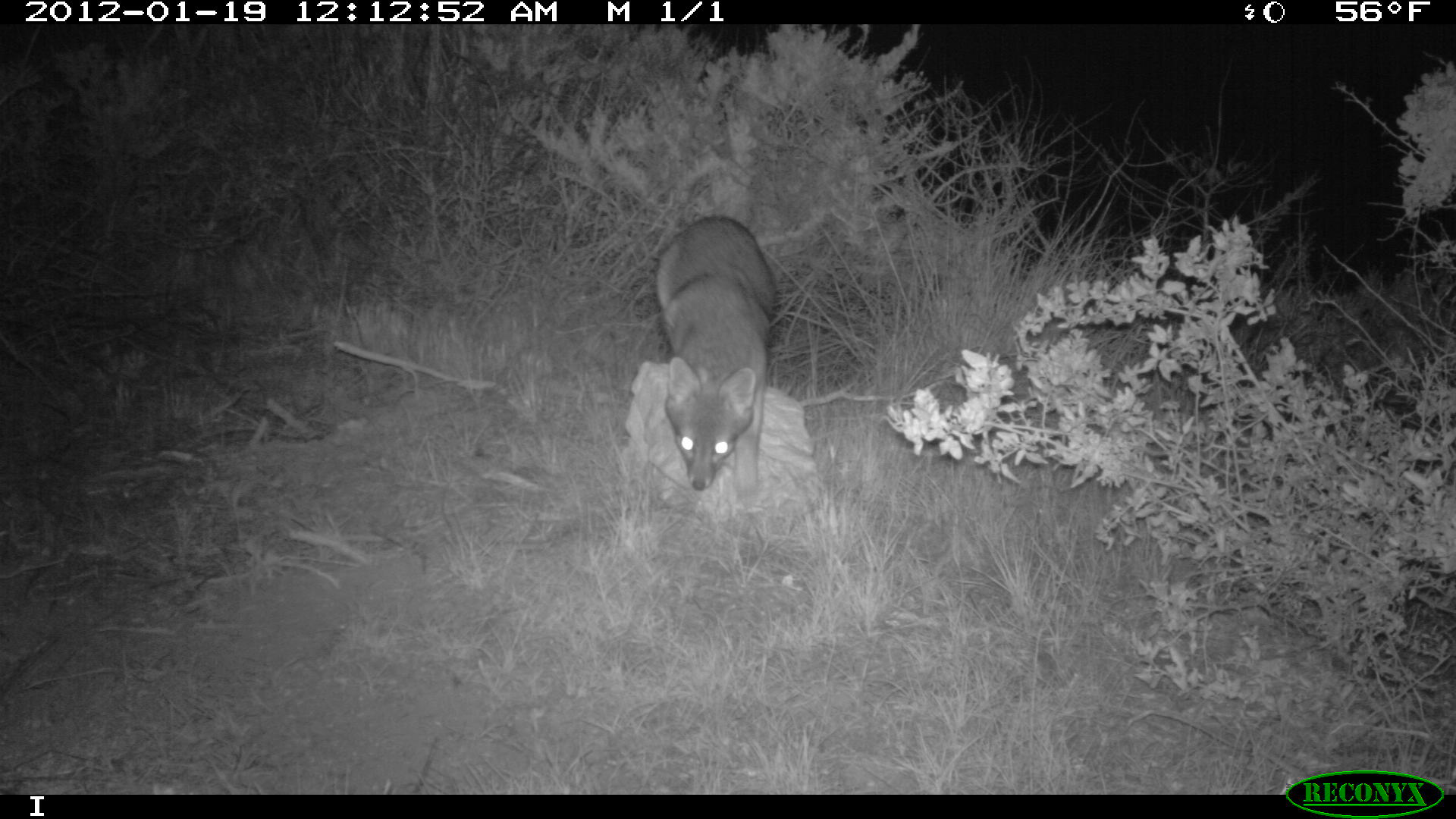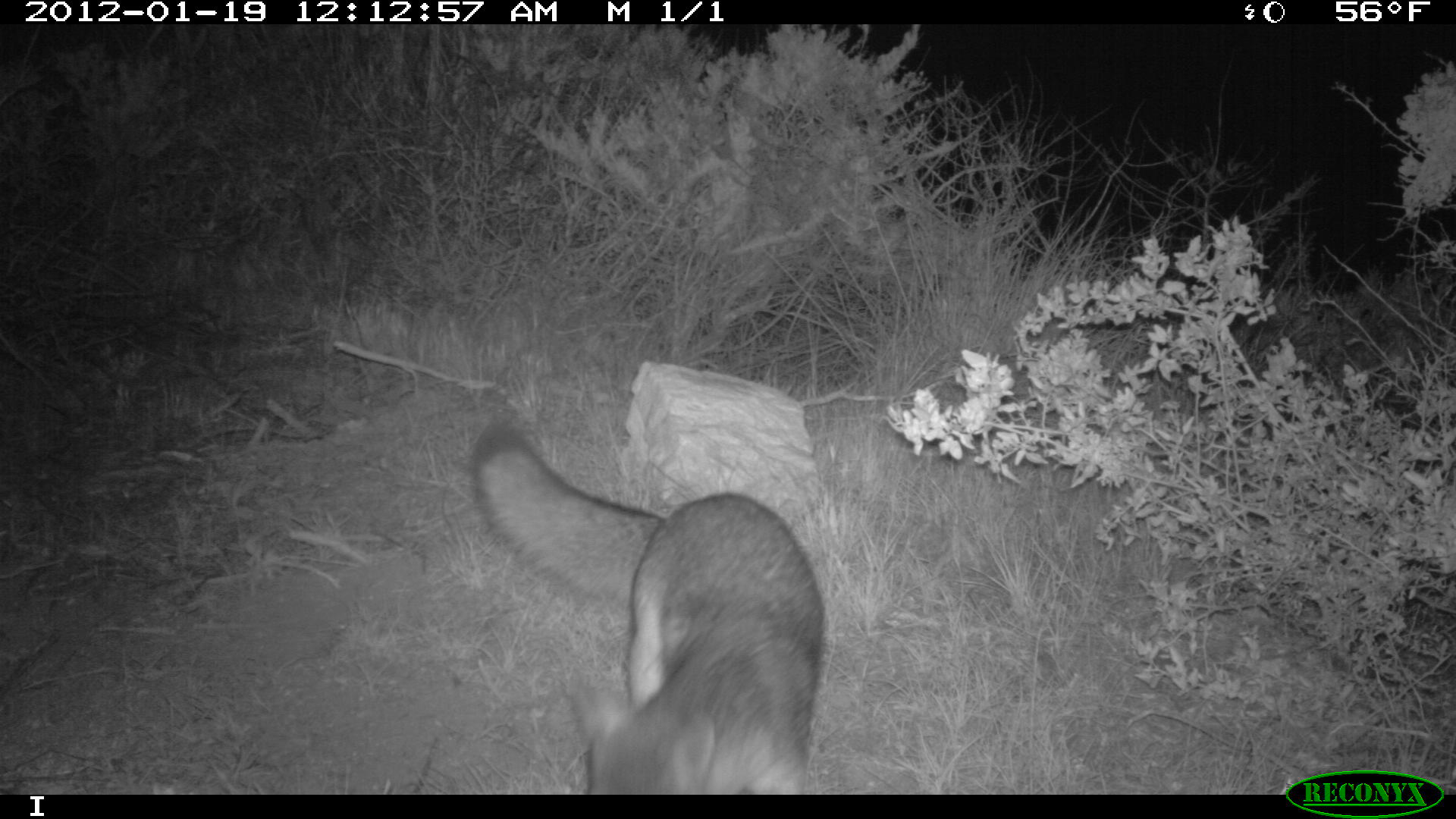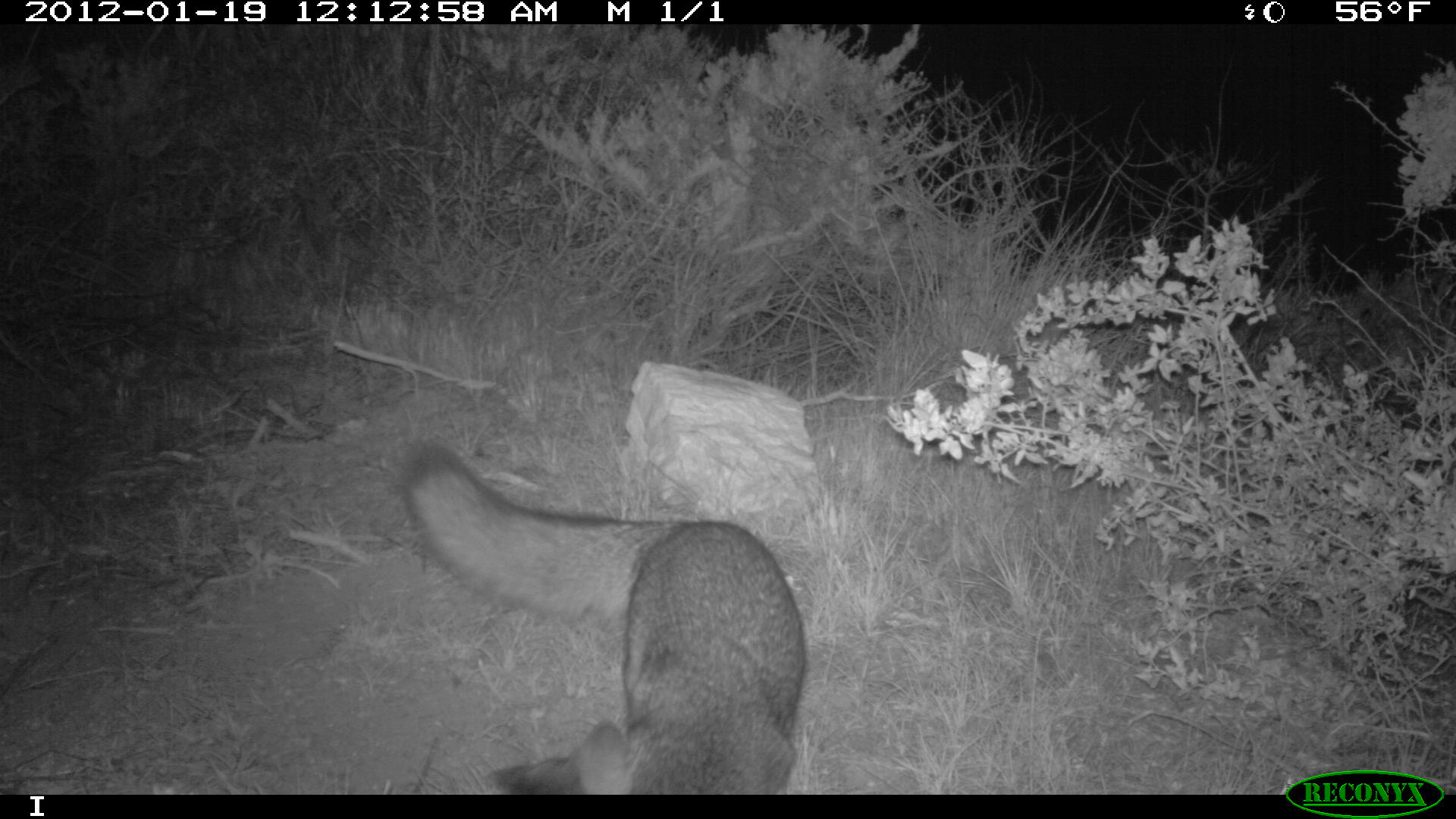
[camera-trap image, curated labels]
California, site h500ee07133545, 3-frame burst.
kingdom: Animalia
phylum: Chordata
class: Mammalia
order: Carnivora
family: Canidae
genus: Urocyon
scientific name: Urocyon littoralis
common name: island fox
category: fox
Fox (island fox) (Urocyon littoralis).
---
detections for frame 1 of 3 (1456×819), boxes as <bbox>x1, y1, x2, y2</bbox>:
fox: <bbox>654, 215, 774, 502</bbox>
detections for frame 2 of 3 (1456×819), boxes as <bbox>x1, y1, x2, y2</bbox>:
fox: <bbox>469, 424, 824, 794</bbox>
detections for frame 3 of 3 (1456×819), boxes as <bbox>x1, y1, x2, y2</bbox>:
fox: <bbox>403, 444, 801, 789</bbox>